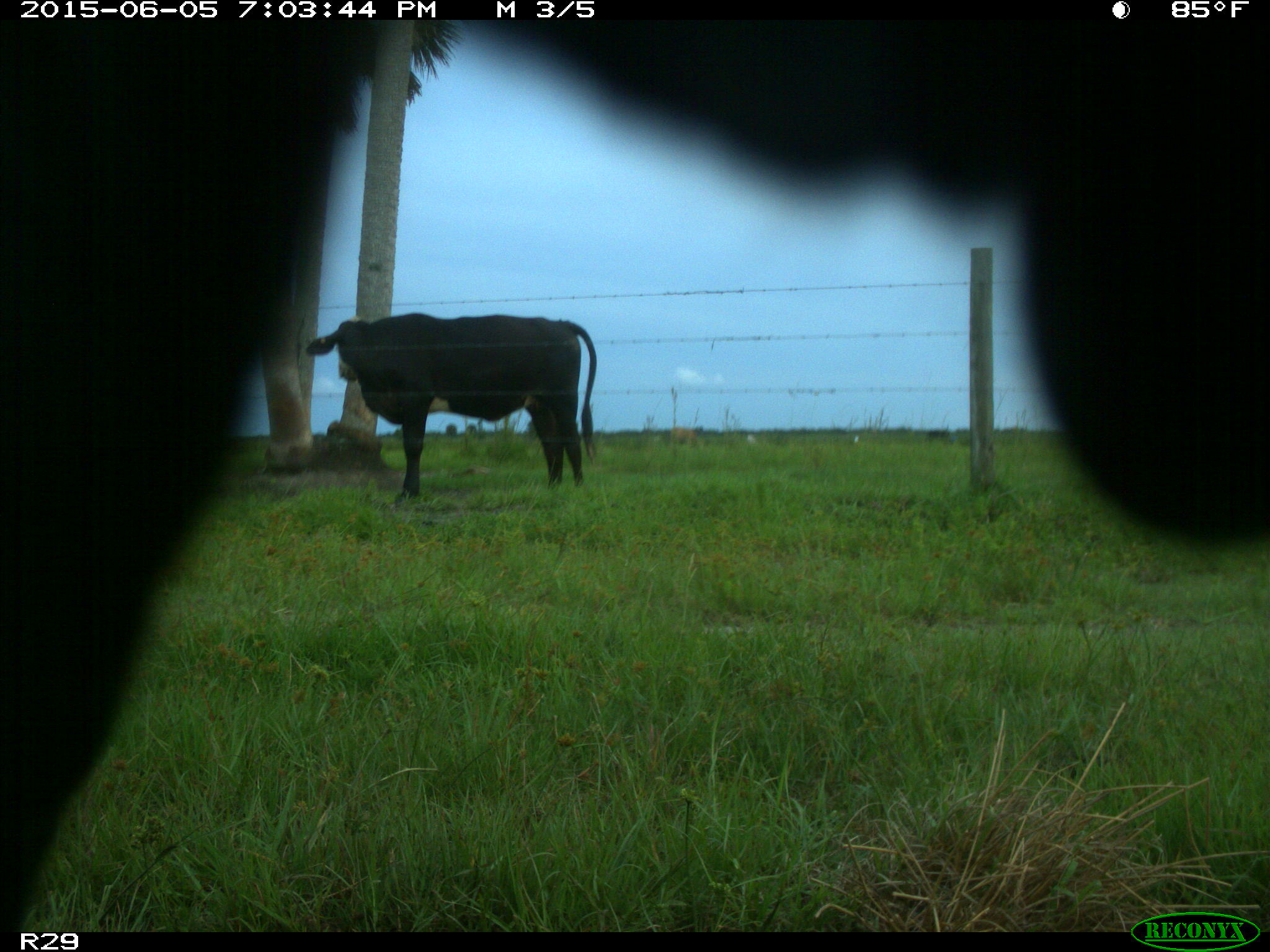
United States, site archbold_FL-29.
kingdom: Animalia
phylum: Chordata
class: Mammalia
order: Artiodactyla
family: Bovidae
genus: Bos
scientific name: Bos taurus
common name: domestic cow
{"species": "Bos taurus (domestic cow)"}